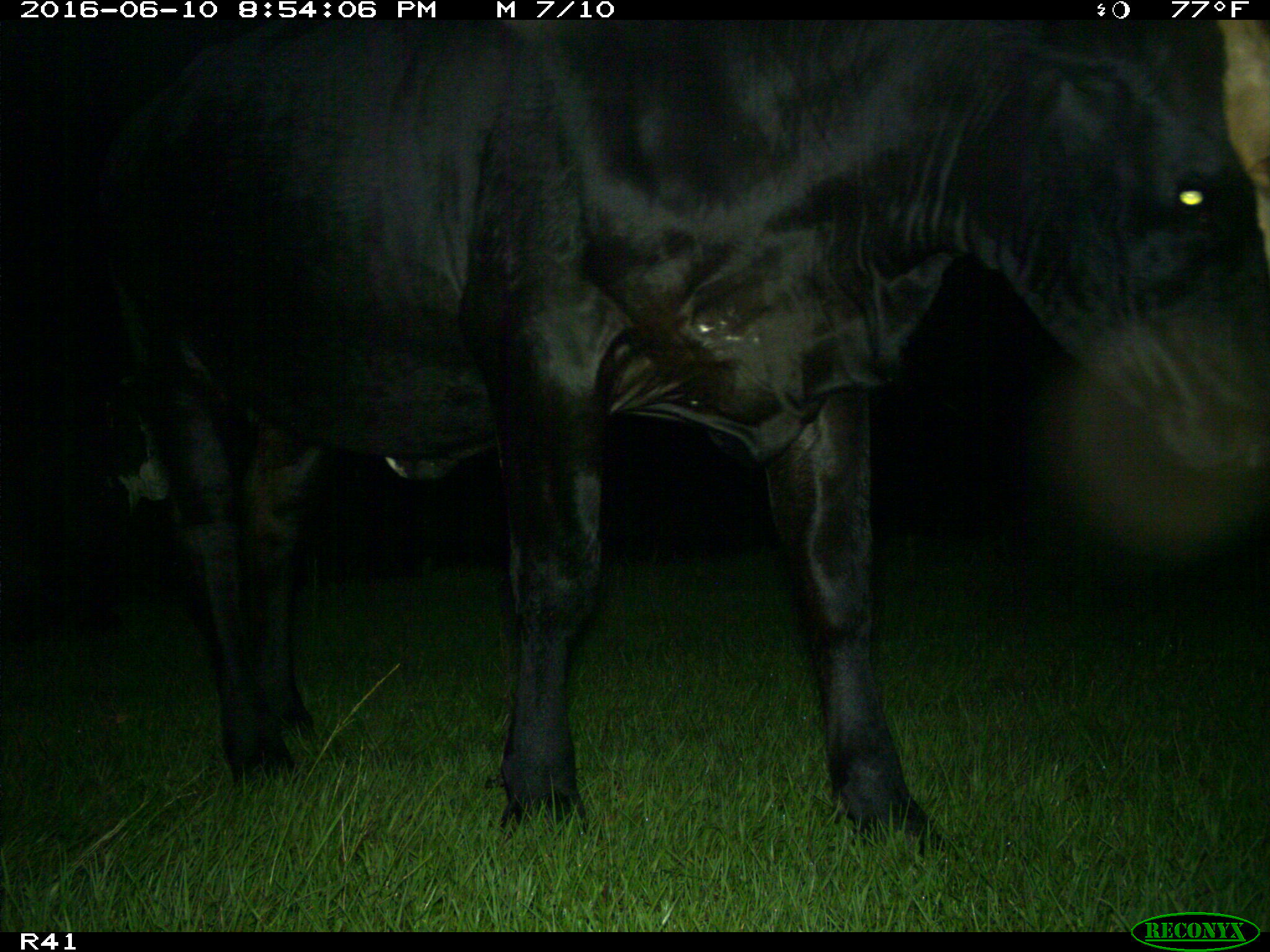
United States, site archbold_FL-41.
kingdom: Animalia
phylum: Chordata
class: Mammalia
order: Artiodactyla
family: Bovidae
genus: Bos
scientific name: Bos taurus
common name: domestic cow